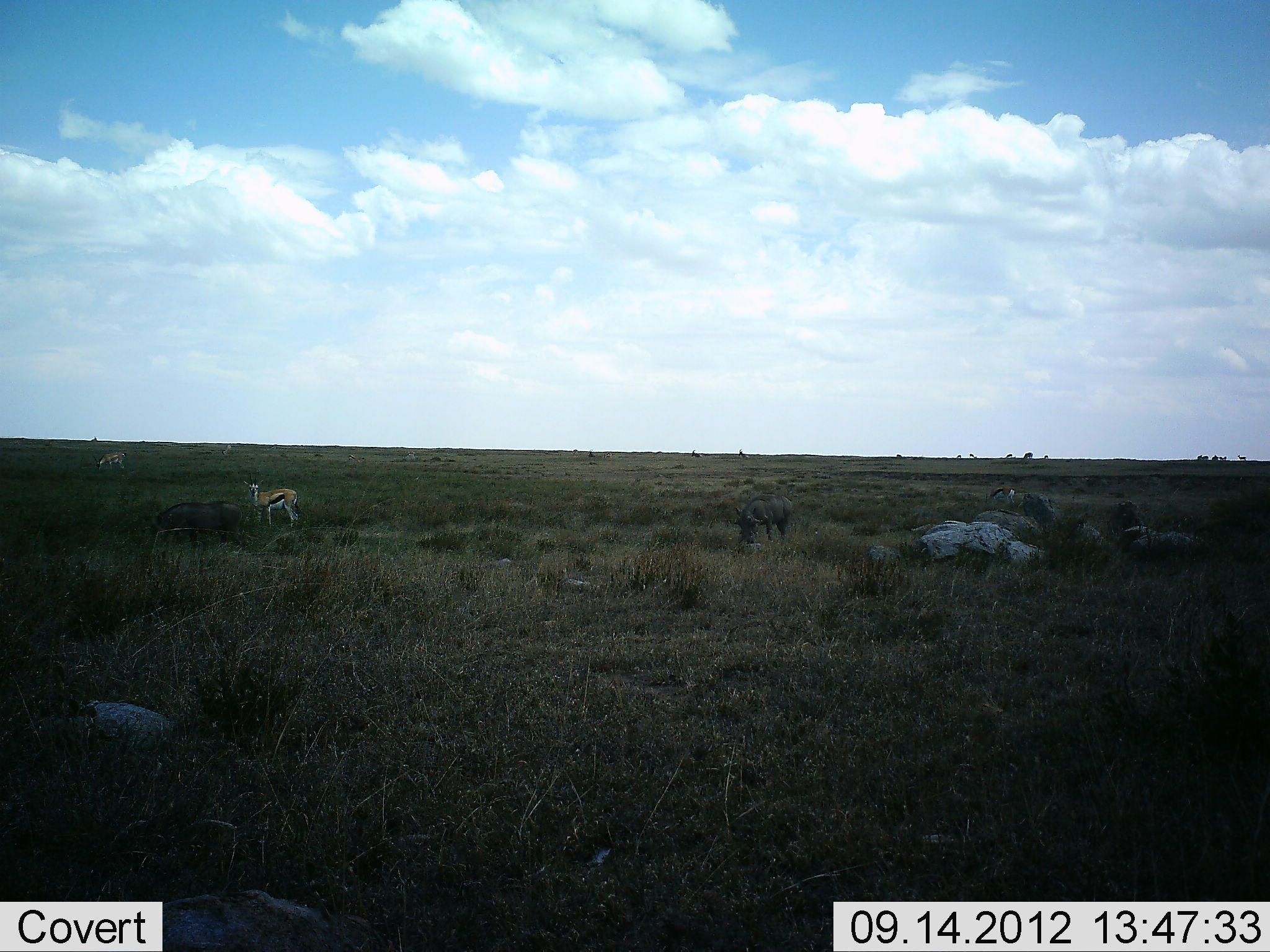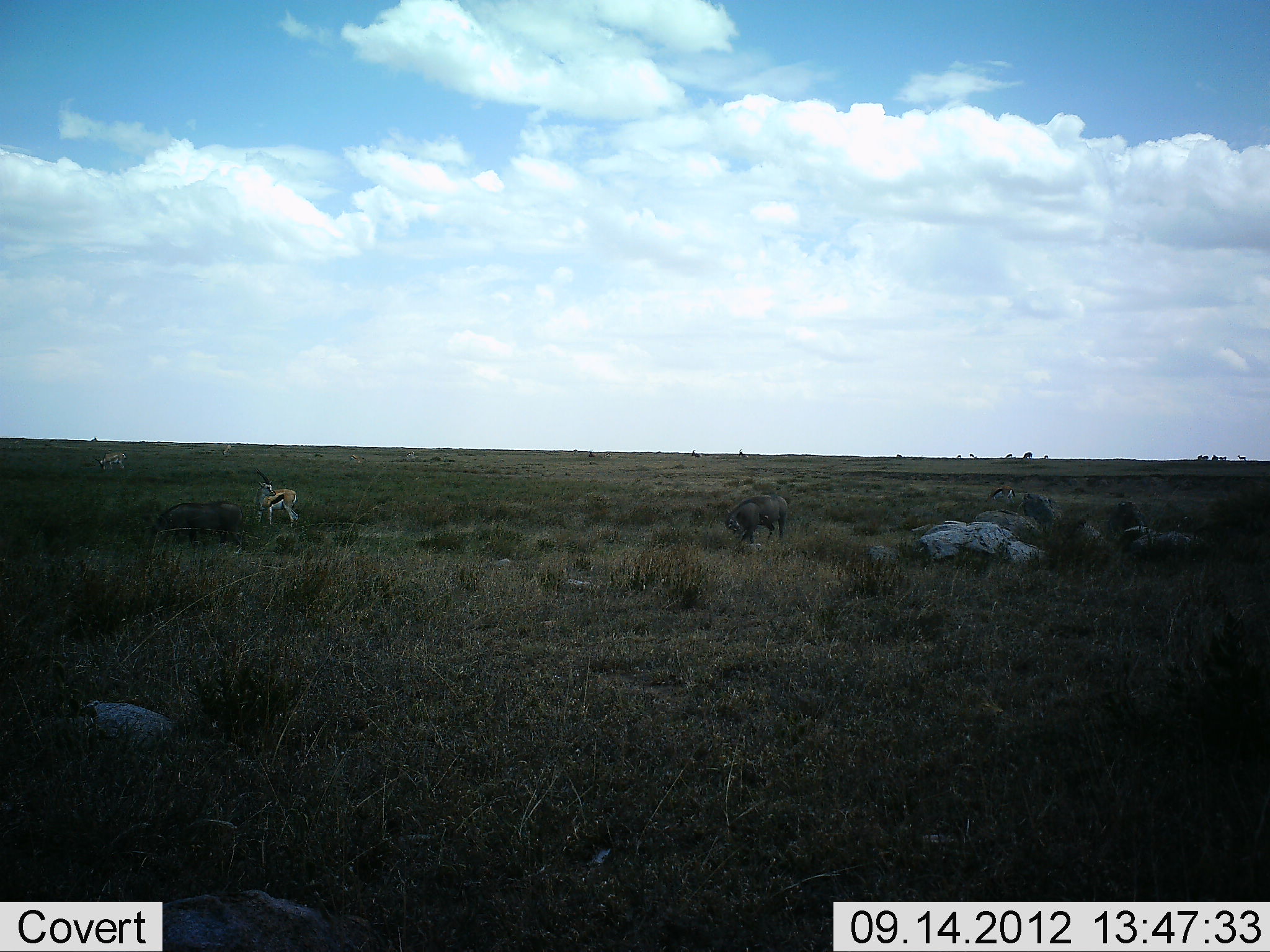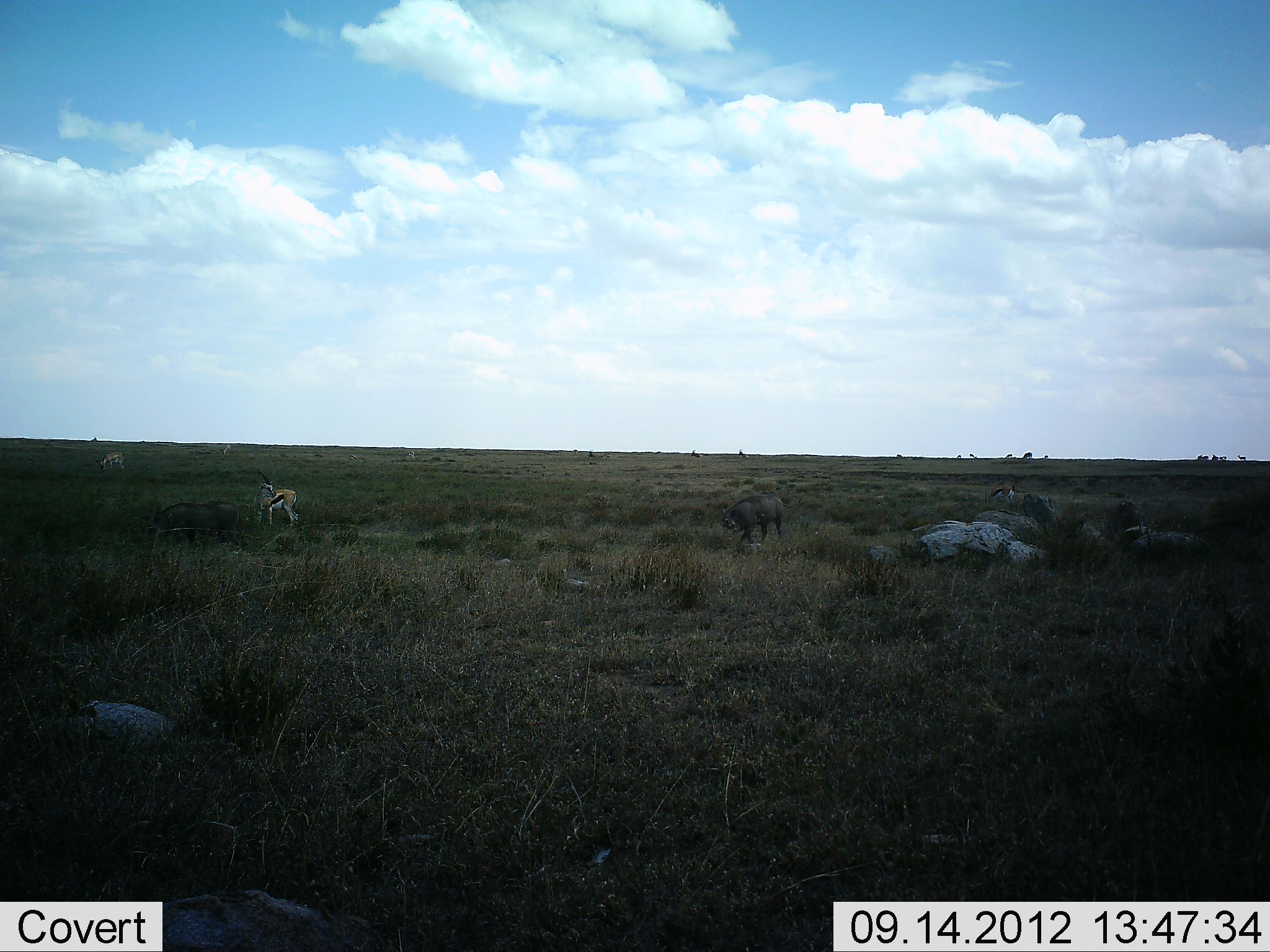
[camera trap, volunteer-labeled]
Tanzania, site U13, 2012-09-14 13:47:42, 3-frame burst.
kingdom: Animalia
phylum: Chordata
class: Mammalia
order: Artiodactyla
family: Bovidae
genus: Eudorcas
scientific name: Eudorcas thomsonii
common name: thomson's gazelle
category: gazellethomsons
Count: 3.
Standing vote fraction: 75%.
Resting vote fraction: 0%.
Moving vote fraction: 12%.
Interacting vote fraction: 0%.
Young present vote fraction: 0%.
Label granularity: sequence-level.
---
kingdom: Animalia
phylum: Chordata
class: Mammalia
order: Artiodactyla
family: Suidae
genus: Phacochoerus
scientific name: Phacochoerus africanus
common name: warthog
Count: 1.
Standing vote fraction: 36%.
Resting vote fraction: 0%.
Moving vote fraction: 45%.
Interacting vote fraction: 0%.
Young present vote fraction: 0%.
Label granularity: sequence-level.